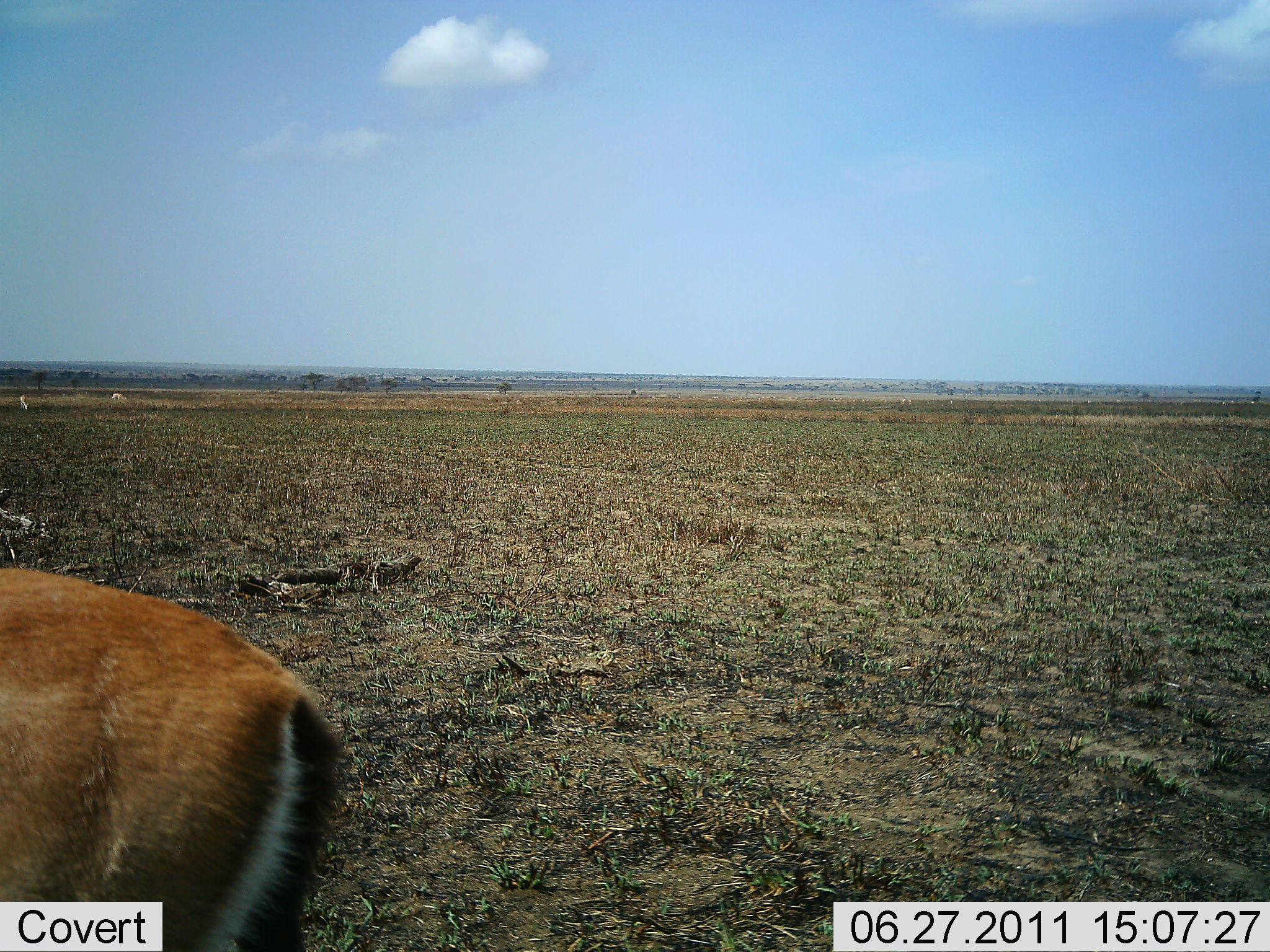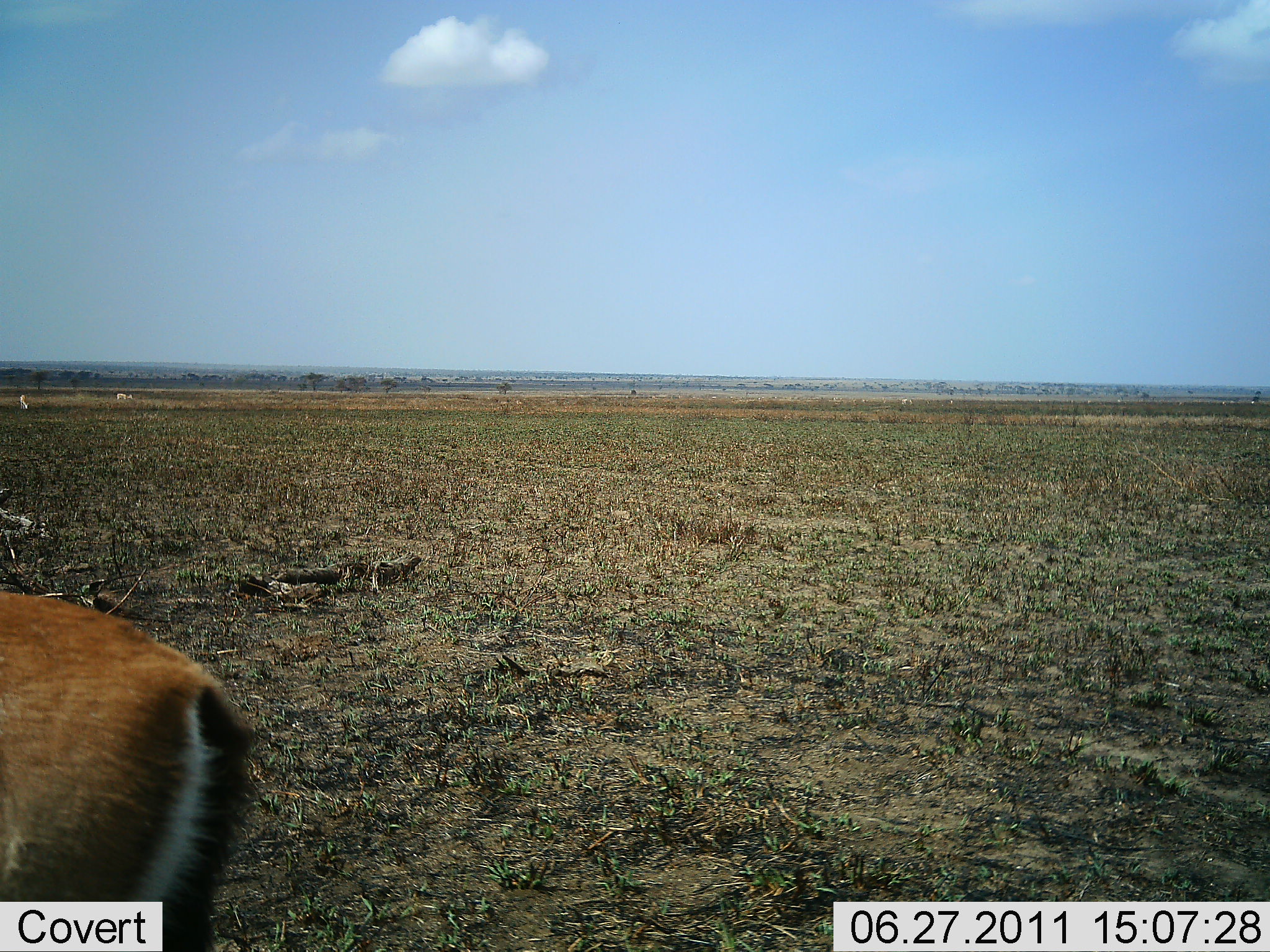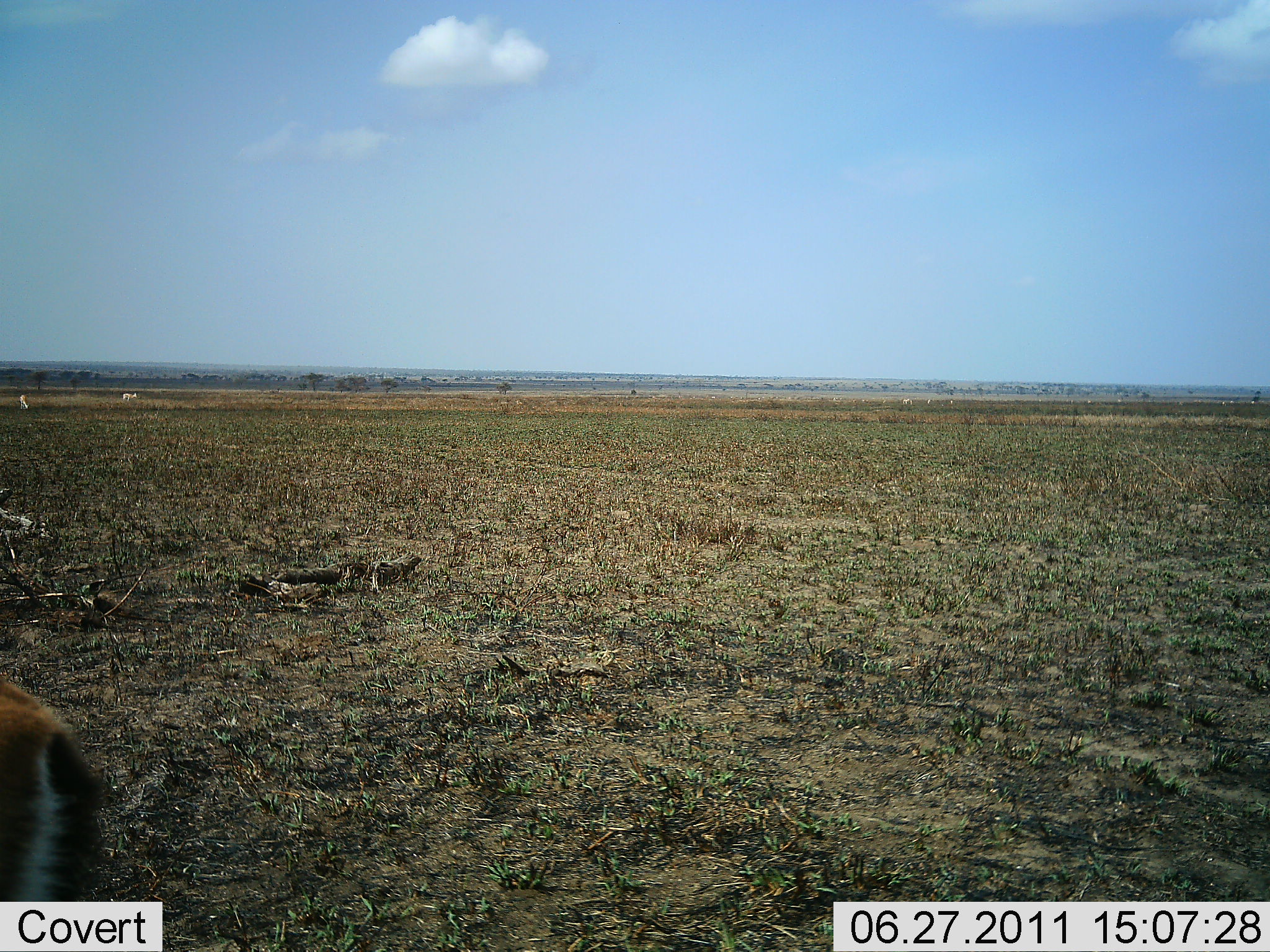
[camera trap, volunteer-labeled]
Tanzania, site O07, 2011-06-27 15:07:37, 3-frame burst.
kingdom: Animalia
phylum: Chordata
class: Mammalia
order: Artiodactyla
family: Bovidae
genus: Eudorcas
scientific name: Eudorcas thomsonii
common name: thomson's gazelle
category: gazellethomsons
Gazellethomsons (thomson's gazelle) (Eudorcas thomsonii), count 1. Behavior (volunteer vote fractions): standing 50%, resting 0%, moving 70%, interacting 0%. Young present (vote fraction): 0%. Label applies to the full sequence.